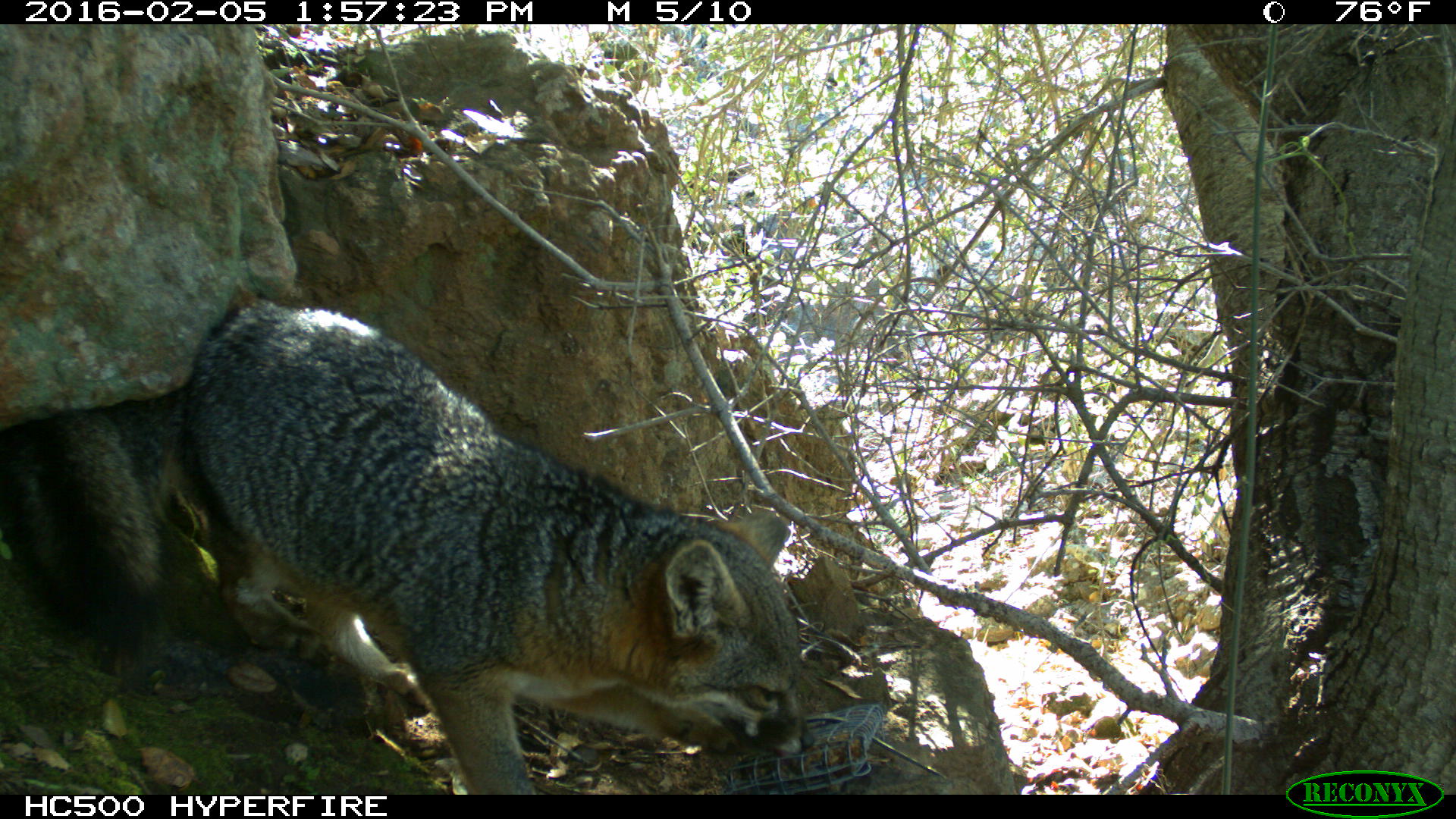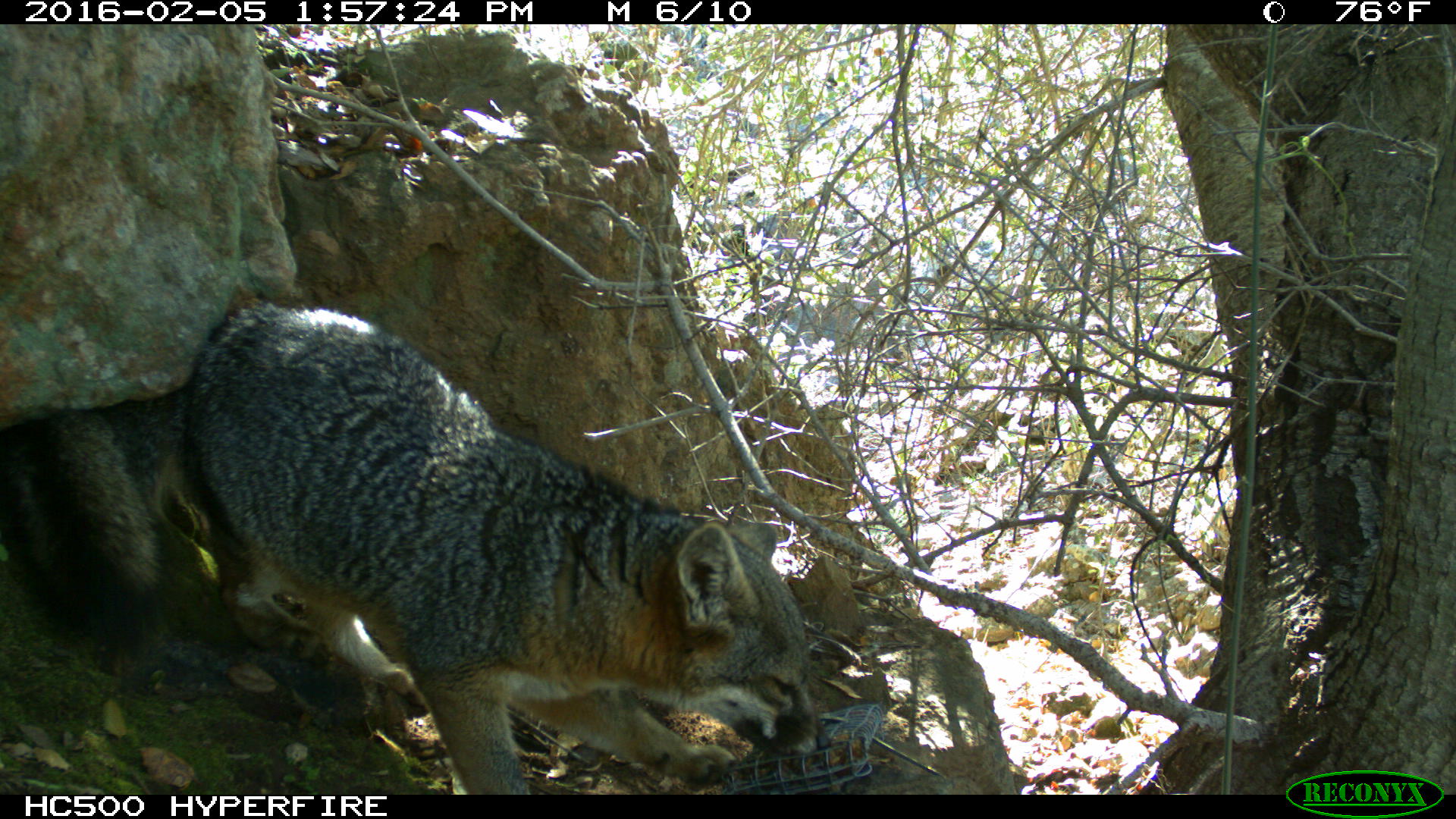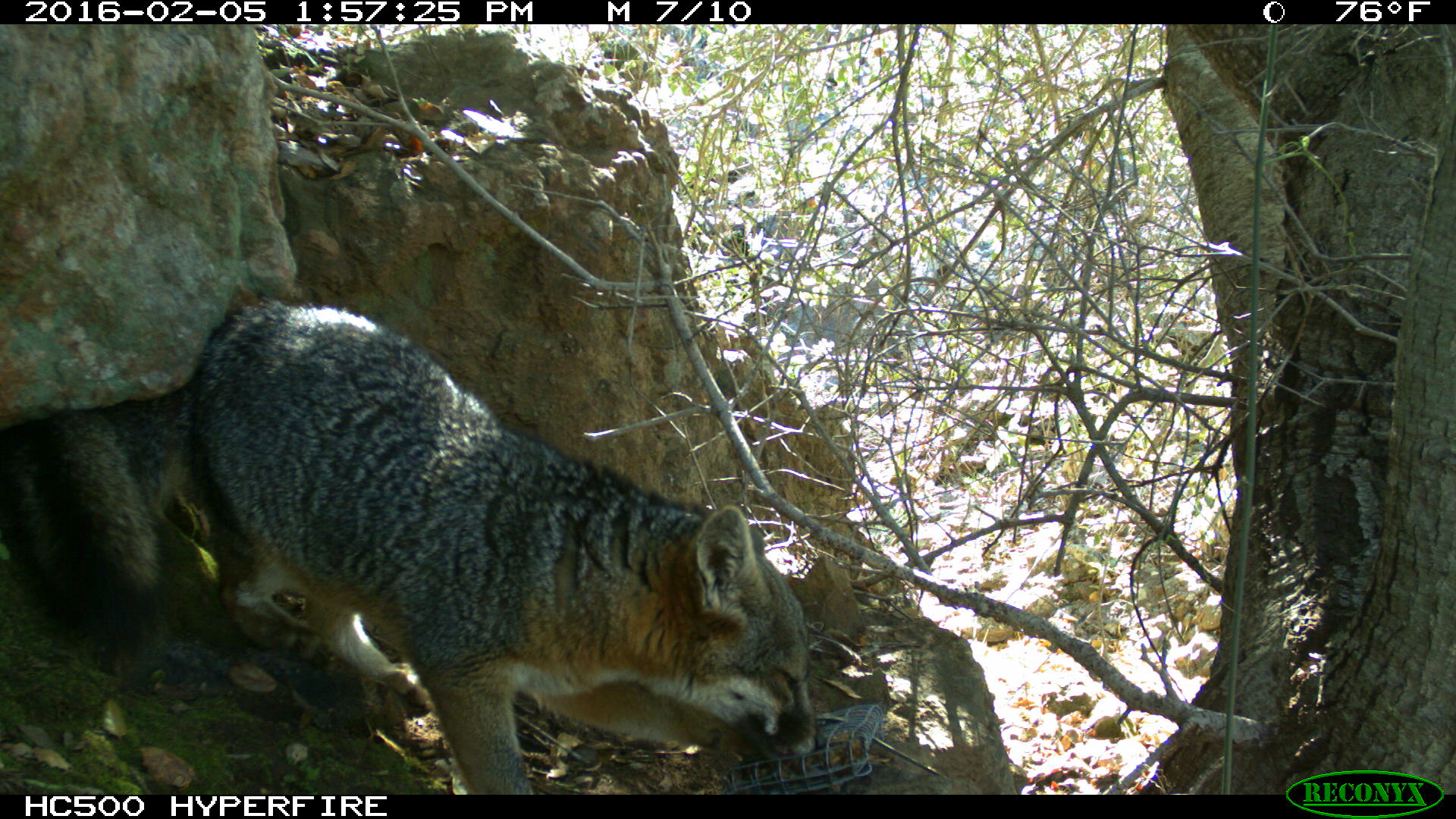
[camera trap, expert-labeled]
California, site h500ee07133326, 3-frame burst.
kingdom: Animalia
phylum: Chordata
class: Mammalia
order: Carnivora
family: Canidae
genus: Urocyon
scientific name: Urocyon littoralis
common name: island fox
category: fox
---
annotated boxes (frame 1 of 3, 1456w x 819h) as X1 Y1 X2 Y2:
fox: 0 298 816 795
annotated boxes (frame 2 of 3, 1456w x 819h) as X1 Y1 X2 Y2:
fox: 0 300 831 795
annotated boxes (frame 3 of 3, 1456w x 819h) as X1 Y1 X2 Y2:
fox: 0 300 827 795